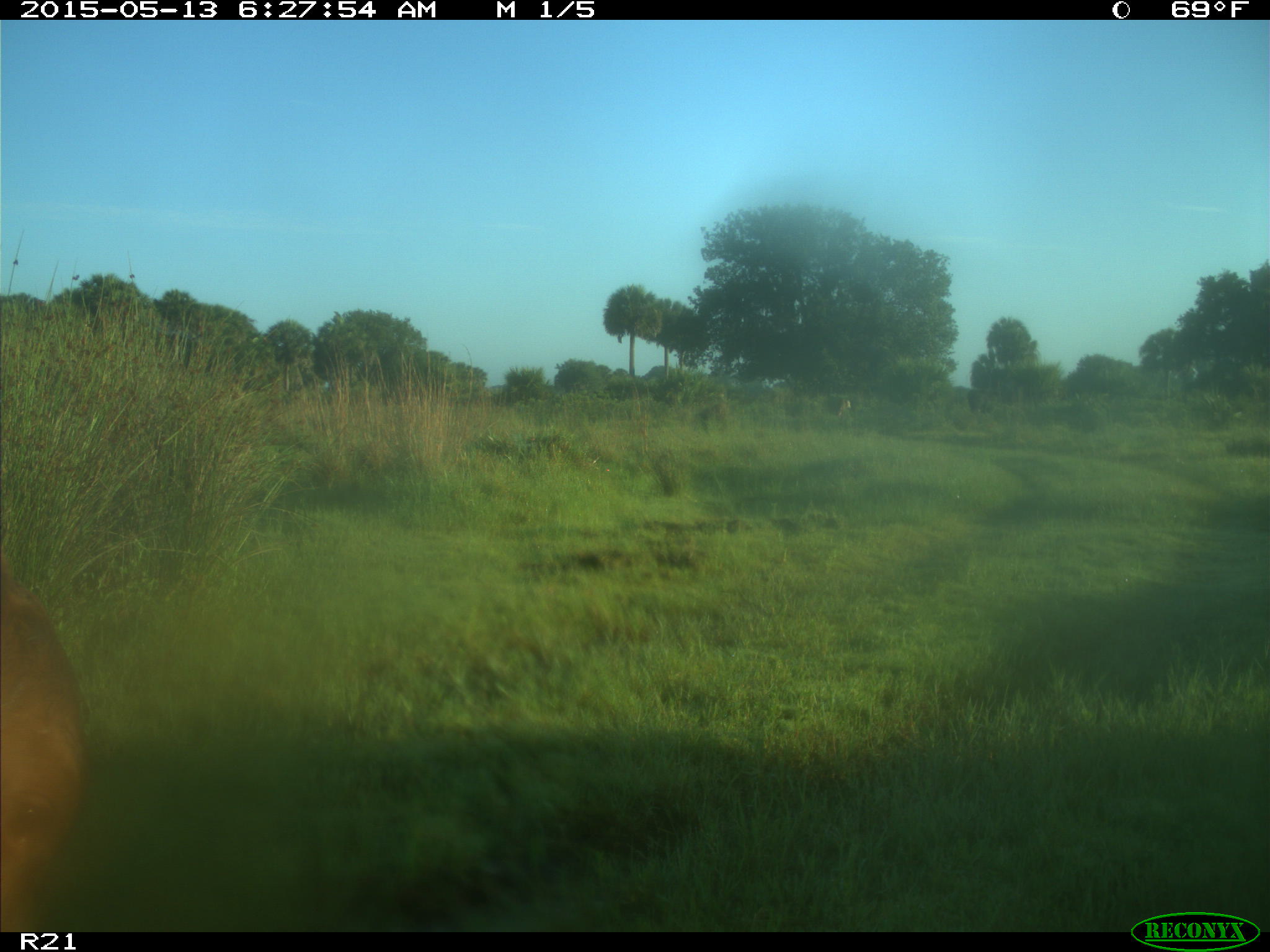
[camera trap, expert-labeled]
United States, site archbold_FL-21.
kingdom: Animalia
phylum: Chordata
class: Mammalia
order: Artiodactyla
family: Bovidae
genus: Bos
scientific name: Bos taurus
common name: domestic cow